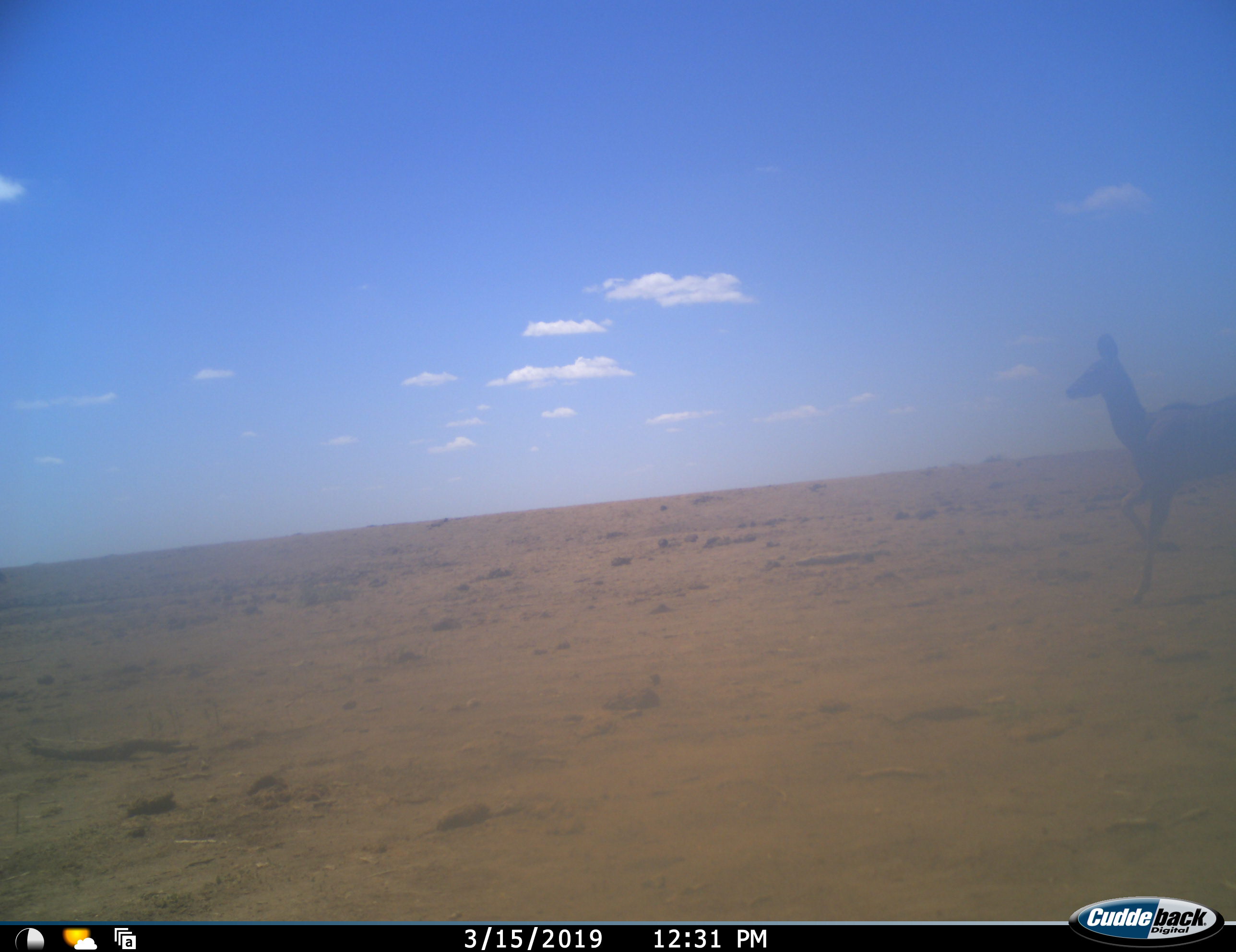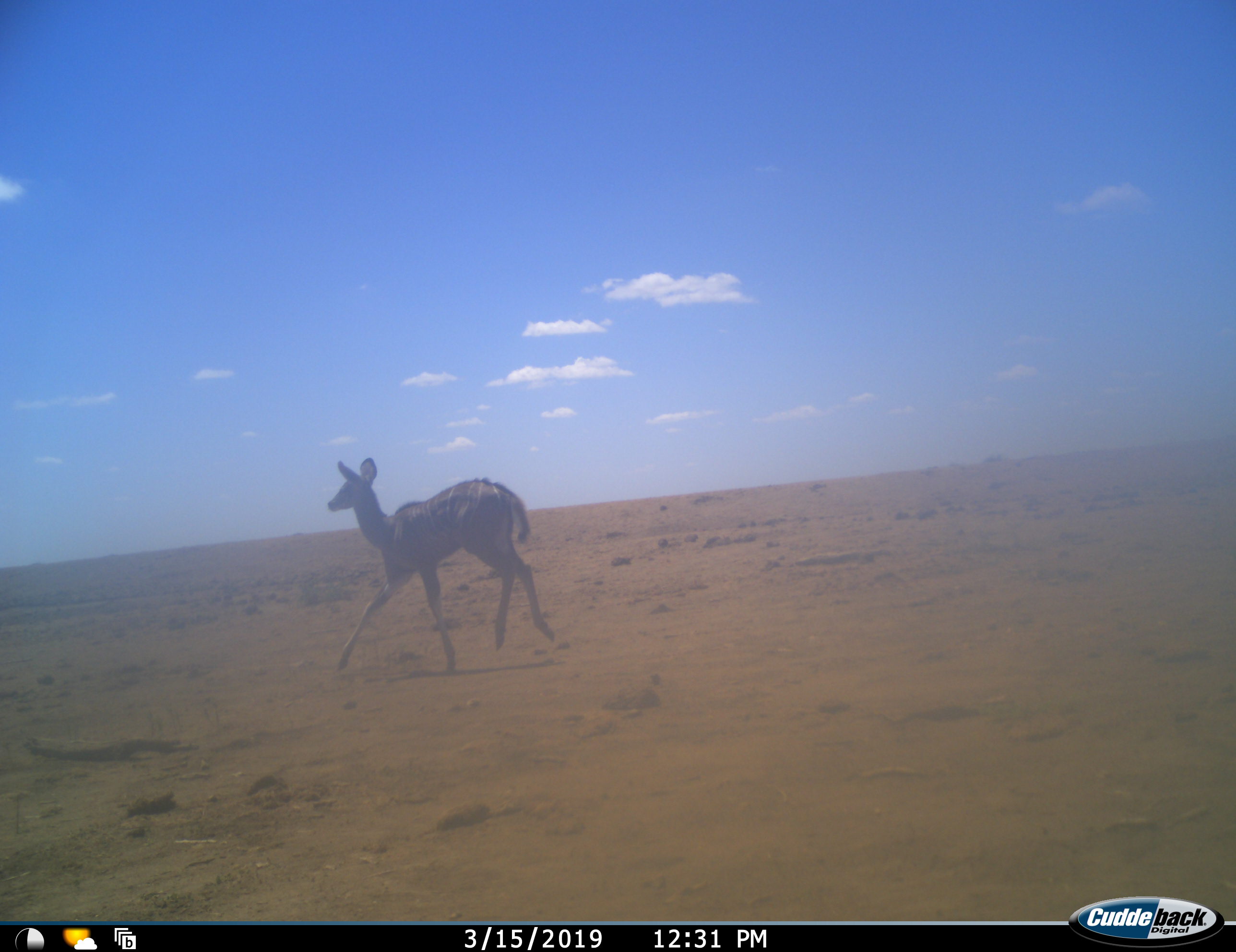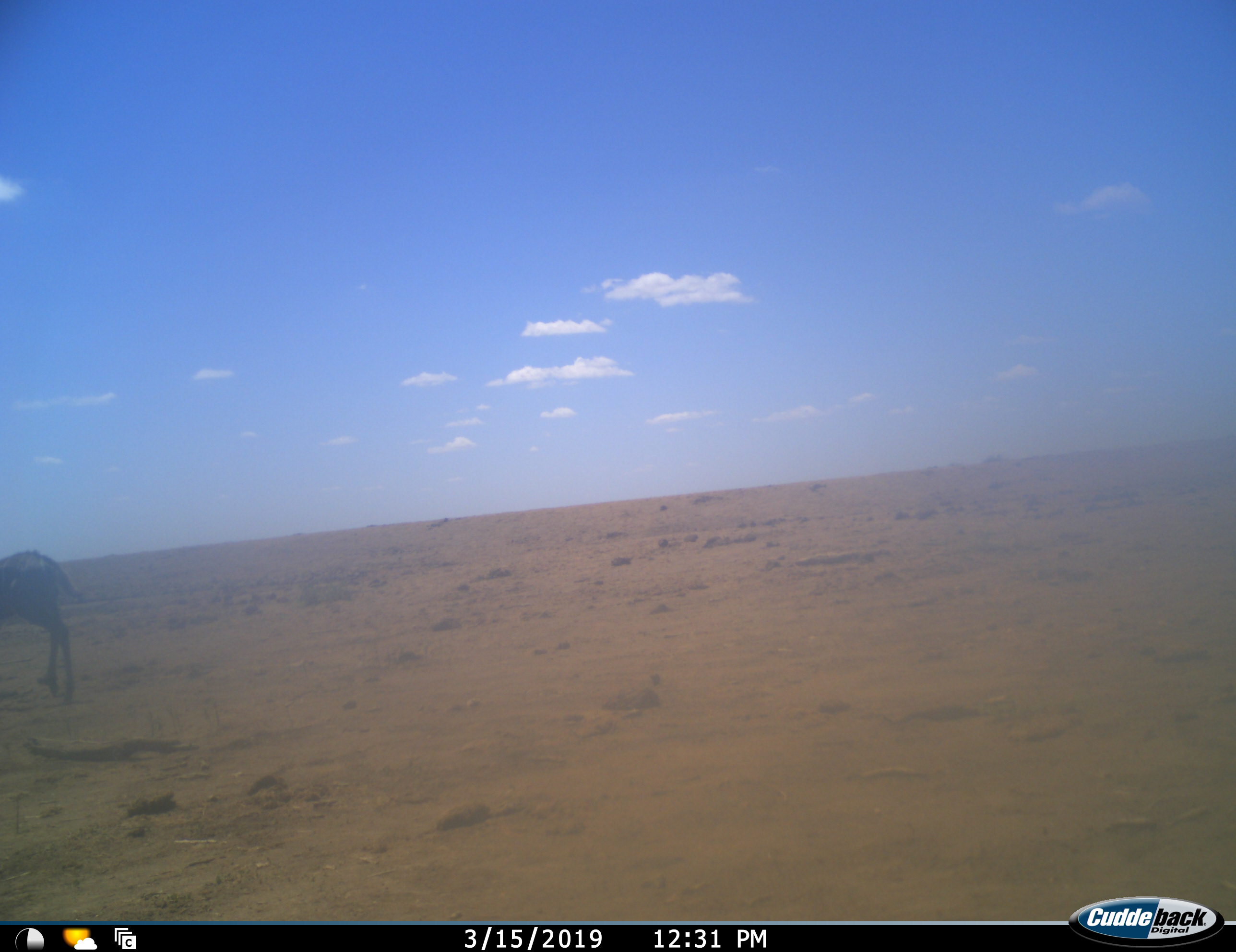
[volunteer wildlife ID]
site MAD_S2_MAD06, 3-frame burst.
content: unidentified animal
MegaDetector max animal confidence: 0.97